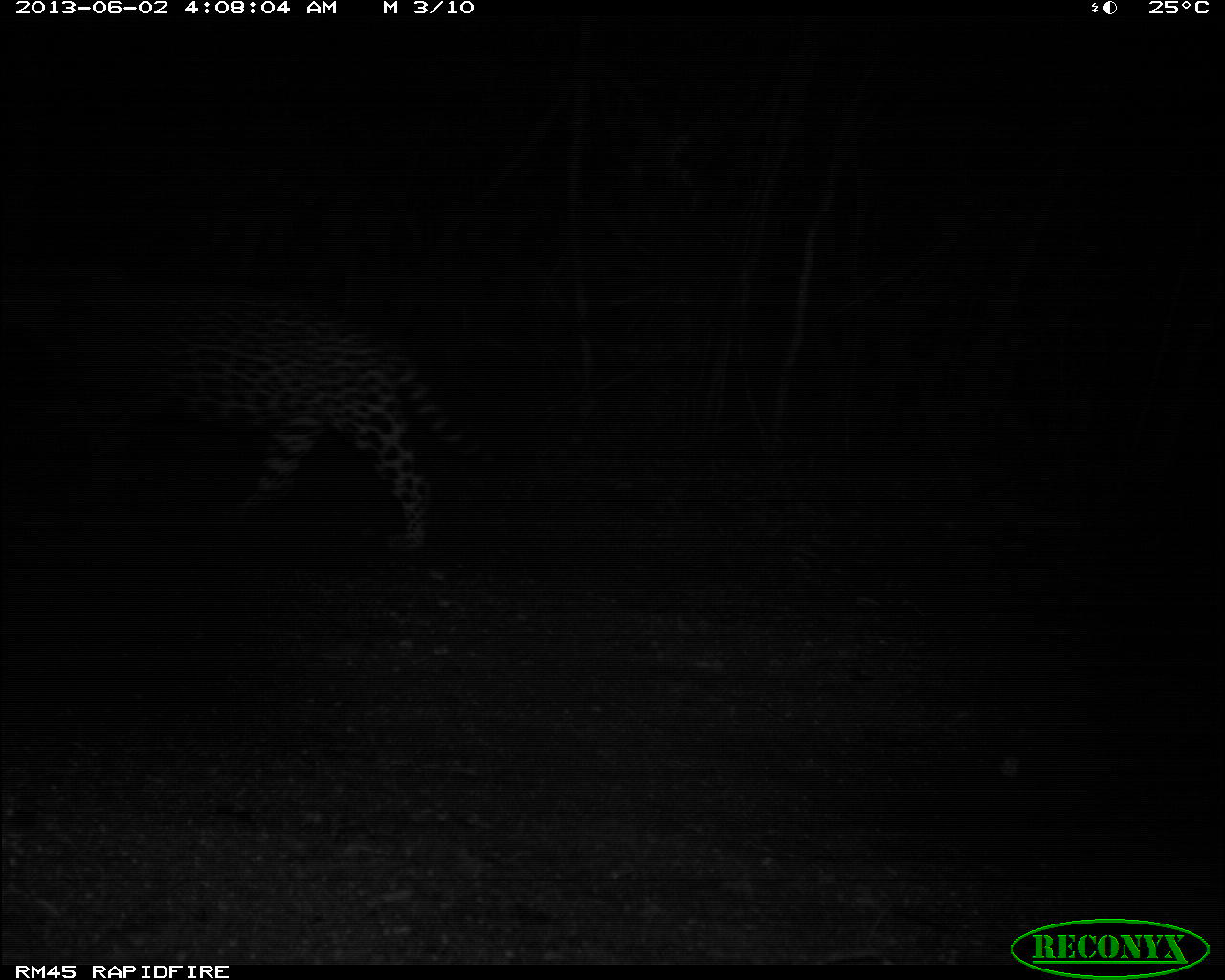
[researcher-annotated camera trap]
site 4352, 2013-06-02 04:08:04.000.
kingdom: Animalia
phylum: Chordata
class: Mammalia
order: Carnivora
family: Felidae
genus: Panthera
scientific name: Panthera onca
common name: jaguar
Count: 1.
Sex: male.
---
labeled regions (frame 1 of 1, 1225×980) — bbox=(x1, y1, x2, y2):
panthera onca: bbox=(0, 276, 497, 551)